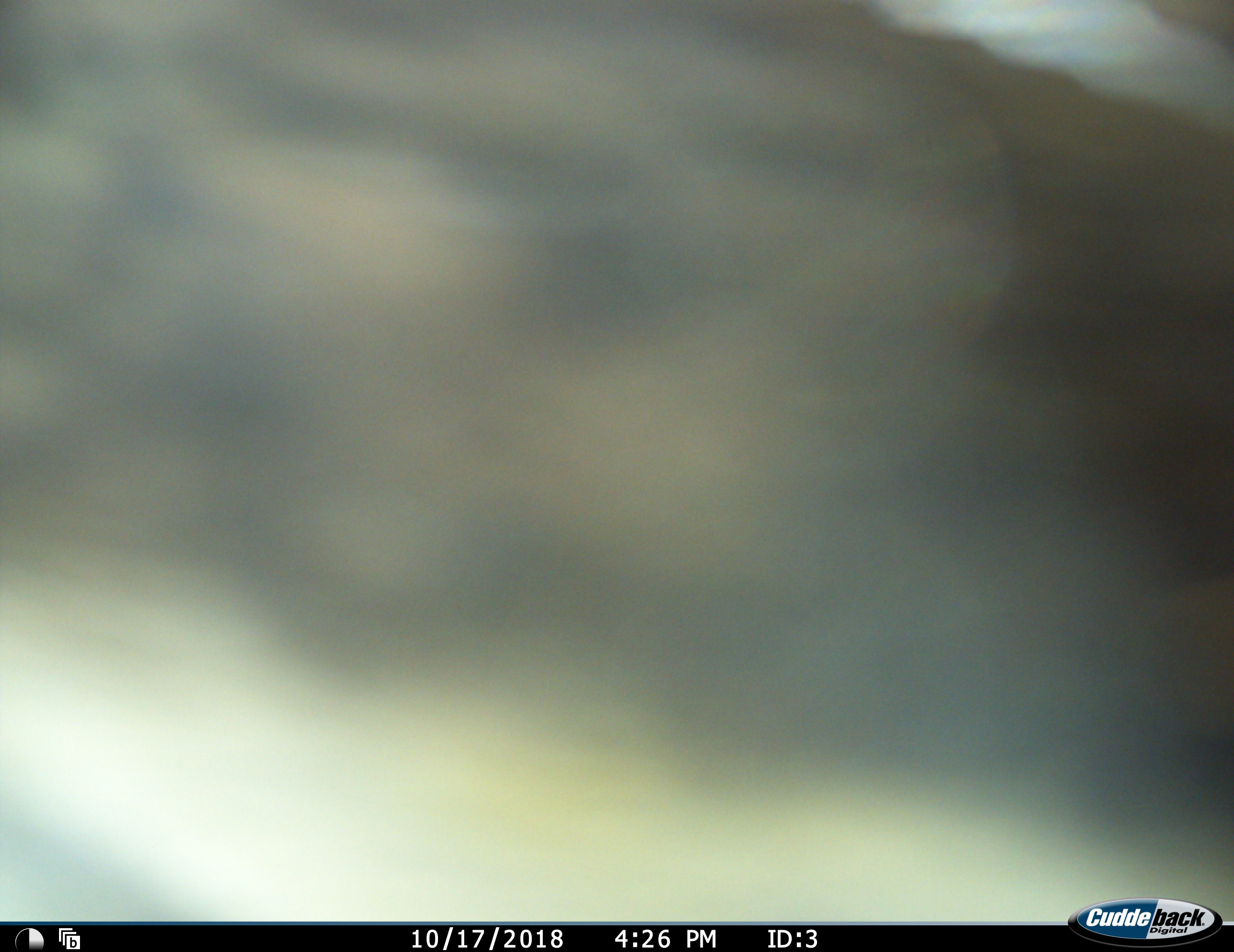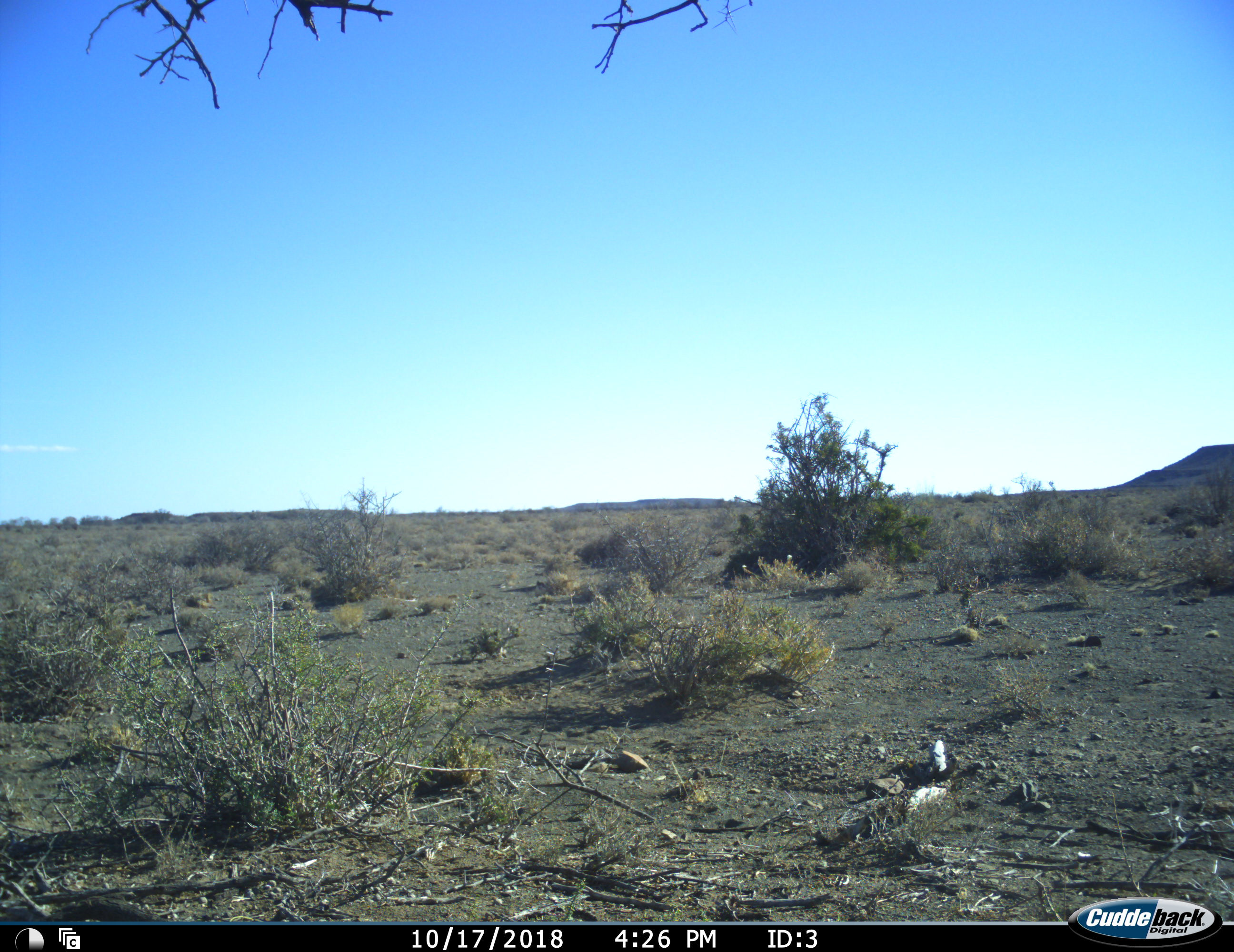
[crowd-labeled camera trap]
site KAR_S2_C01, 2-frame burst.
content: unidentified animal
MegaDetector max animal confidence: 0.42